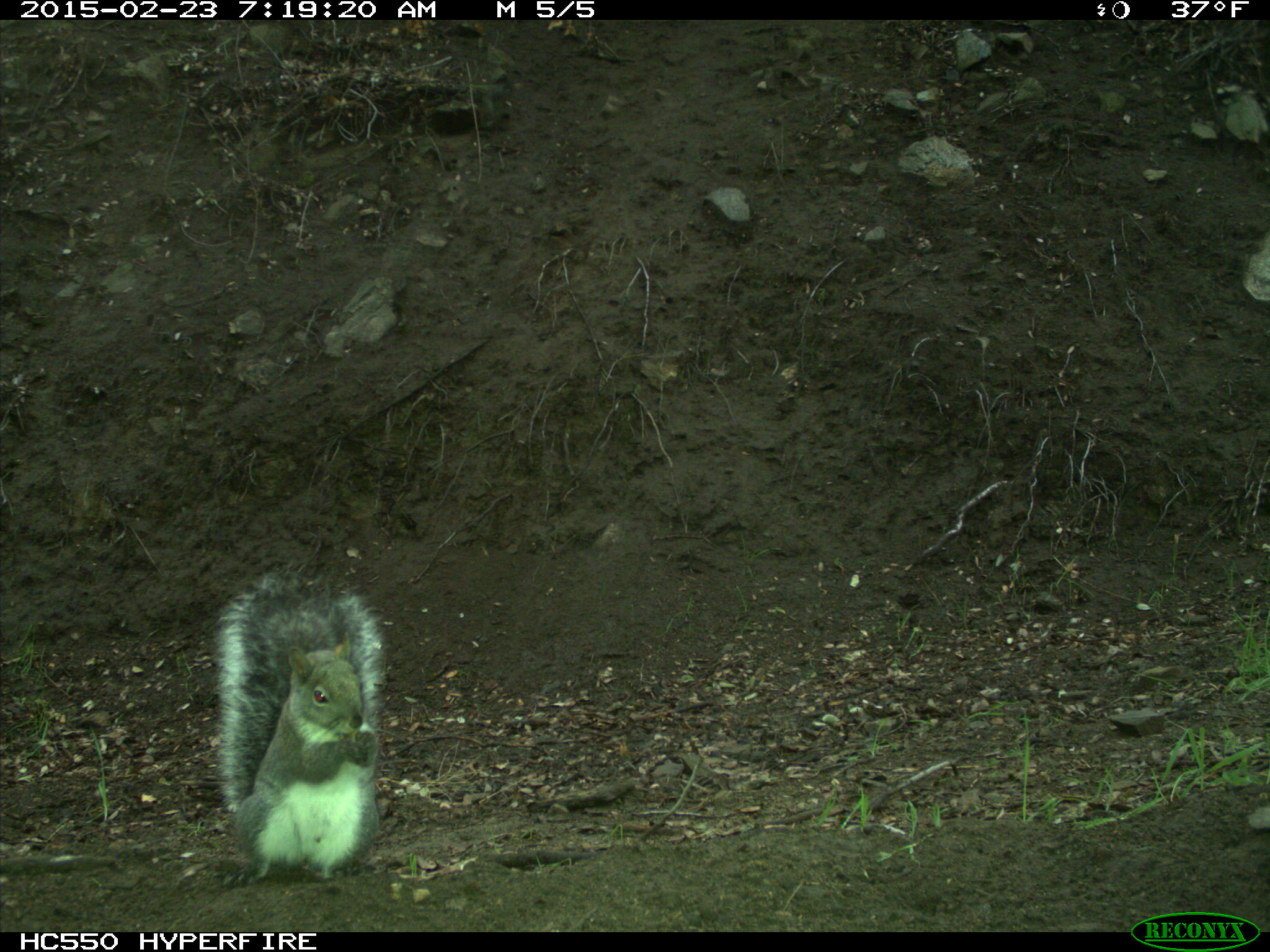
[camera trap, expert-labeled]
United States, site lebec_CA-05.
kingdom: Animalia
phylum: Chordata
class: Mammalia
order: Rodentia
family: Sciuridae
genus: Sciurus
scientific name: Sciurus carolinensis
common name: eastern gray squirrel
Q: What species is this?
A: Sciurus carolinensis (eastern gray squirrel).